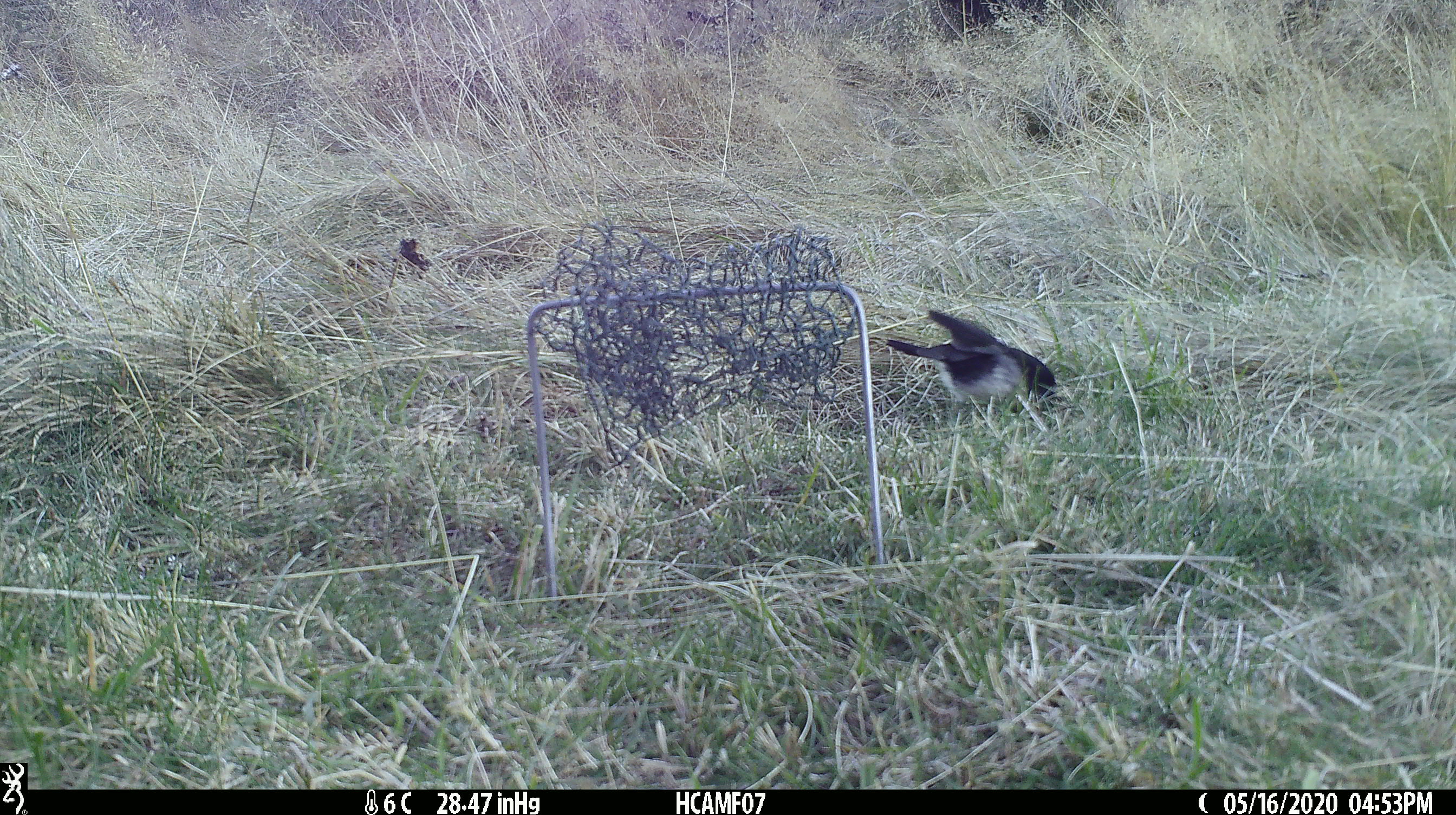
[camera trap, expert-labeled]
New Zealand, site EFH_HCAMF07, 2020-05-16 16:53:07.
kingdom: Animalia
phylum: Chordata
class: Aves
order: Passeriformes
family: Petroicidae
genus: Petroica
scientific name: Petroica macrocephala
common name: tomtit